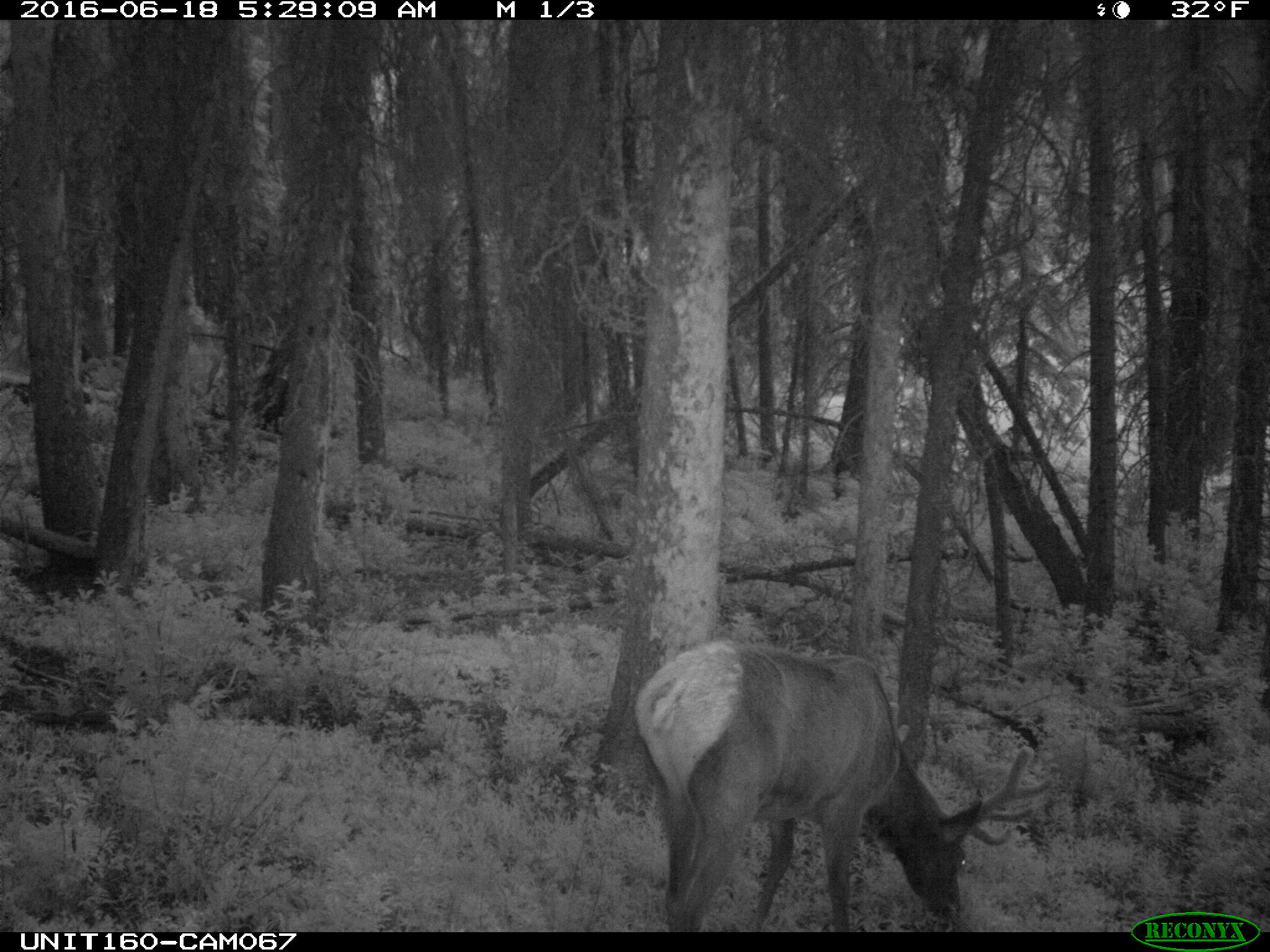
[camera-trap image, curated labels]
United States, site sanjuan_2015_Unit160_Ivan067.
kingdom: Animalia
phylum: Chordata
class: Mammalia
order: Artiodactyla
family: Cervidae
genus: Cervus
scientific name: Cervus elaphus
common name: red deer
Cervus elaphus (red deer).